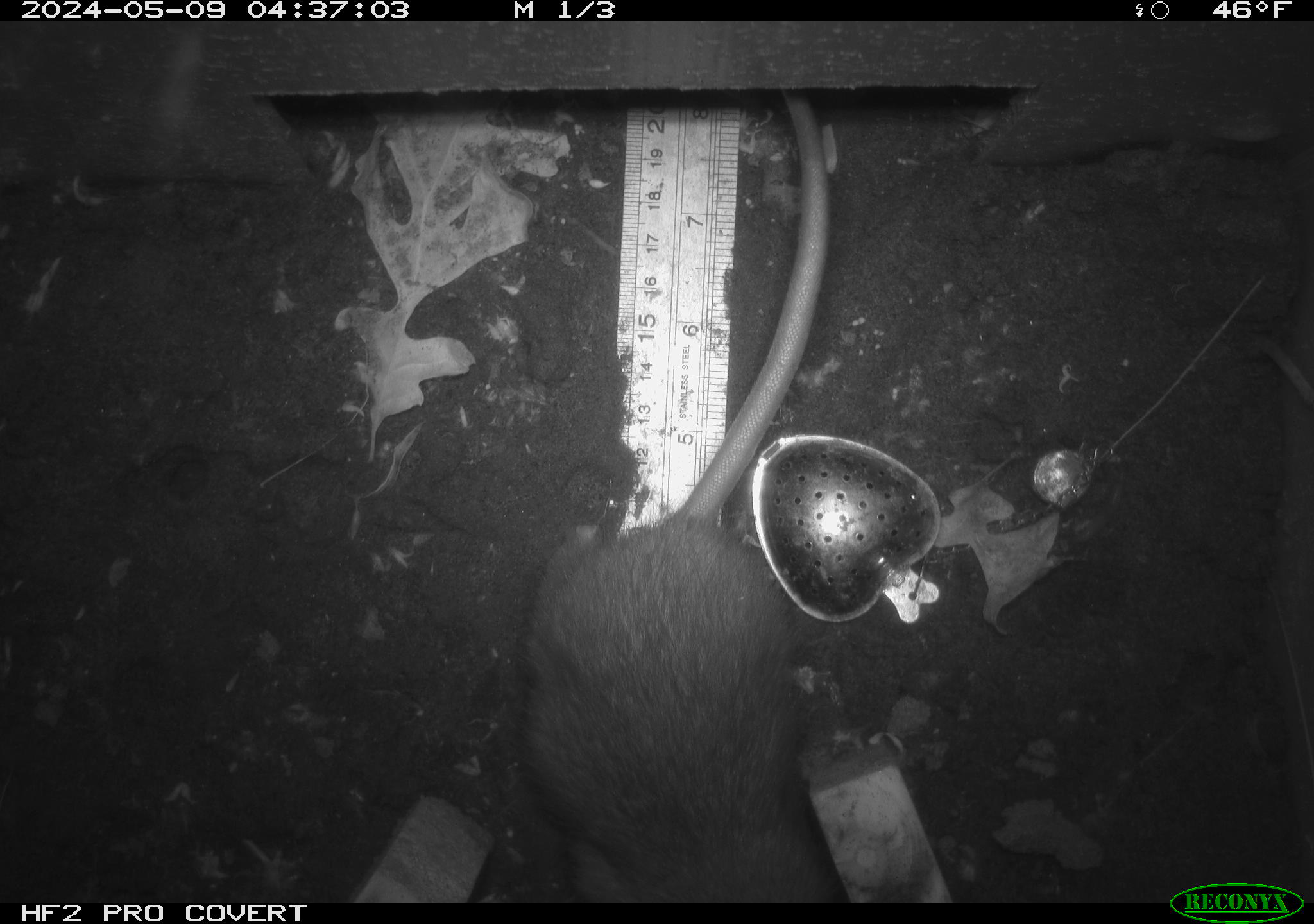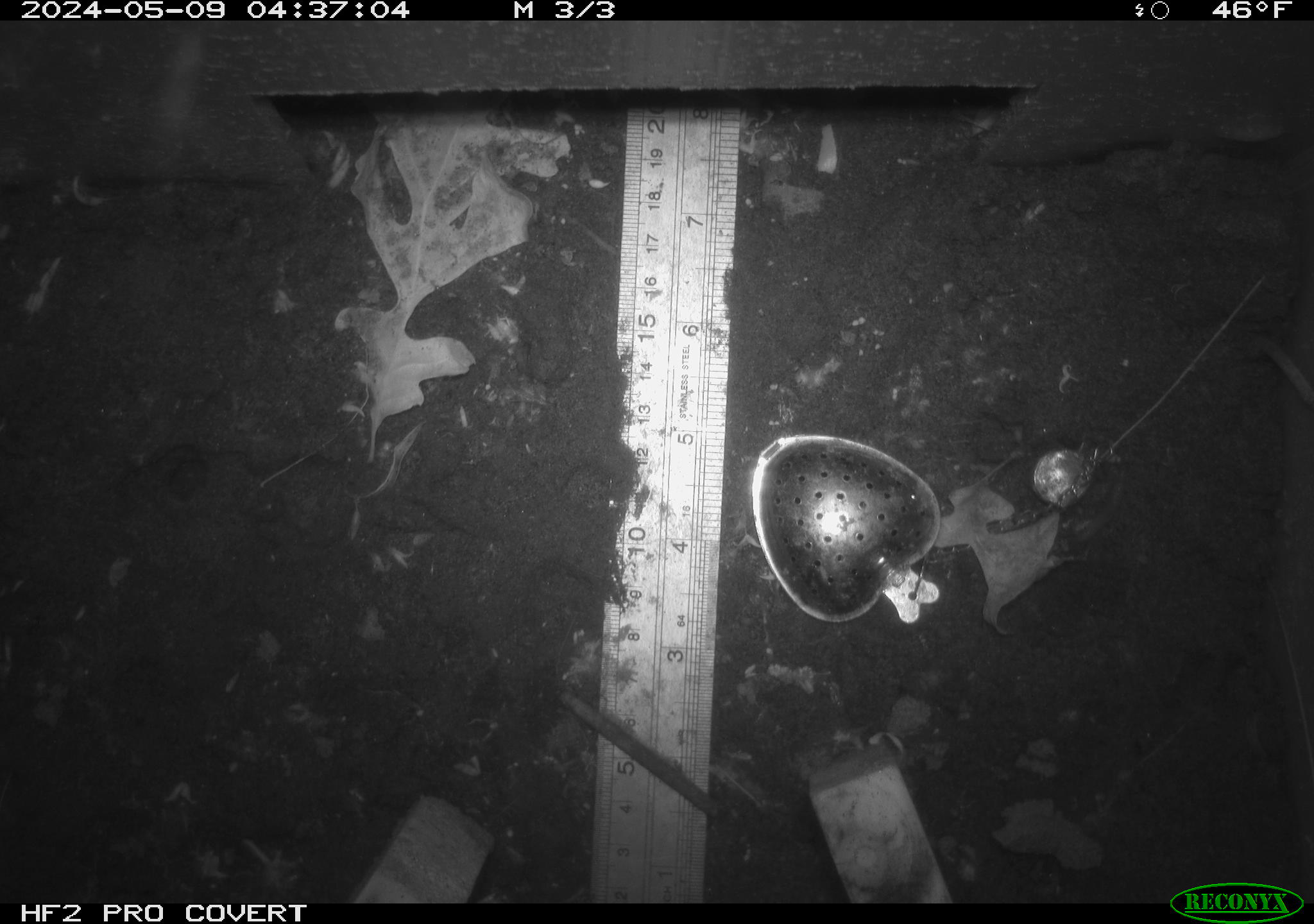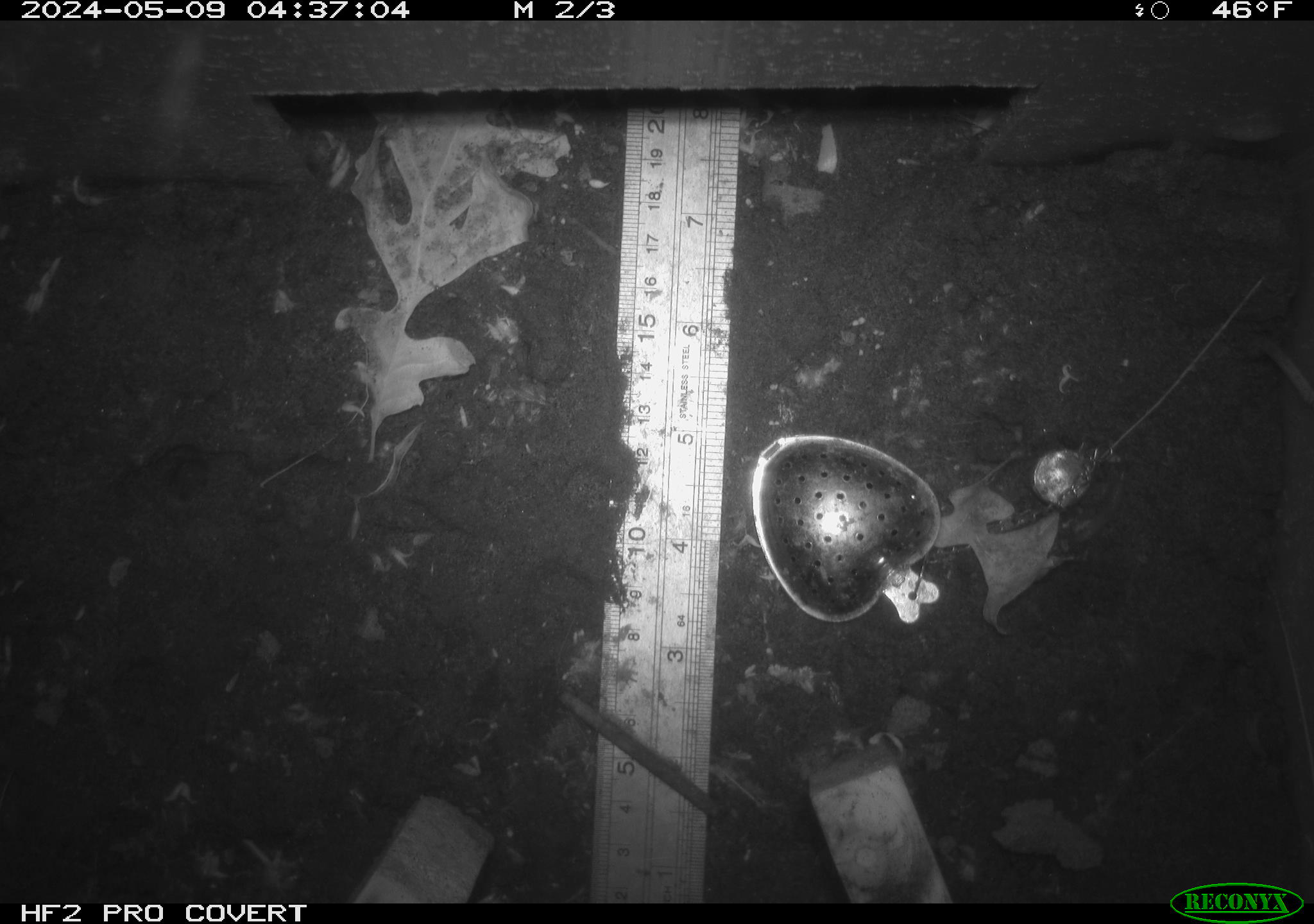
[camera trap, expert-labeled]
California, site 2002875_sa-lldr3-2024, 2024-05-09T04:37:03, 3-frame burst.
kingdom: Animalia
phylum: Chordata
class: Mammalia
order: Rodentia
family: Muridae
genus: Rattus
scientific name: Rattus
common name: rat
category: rattus species